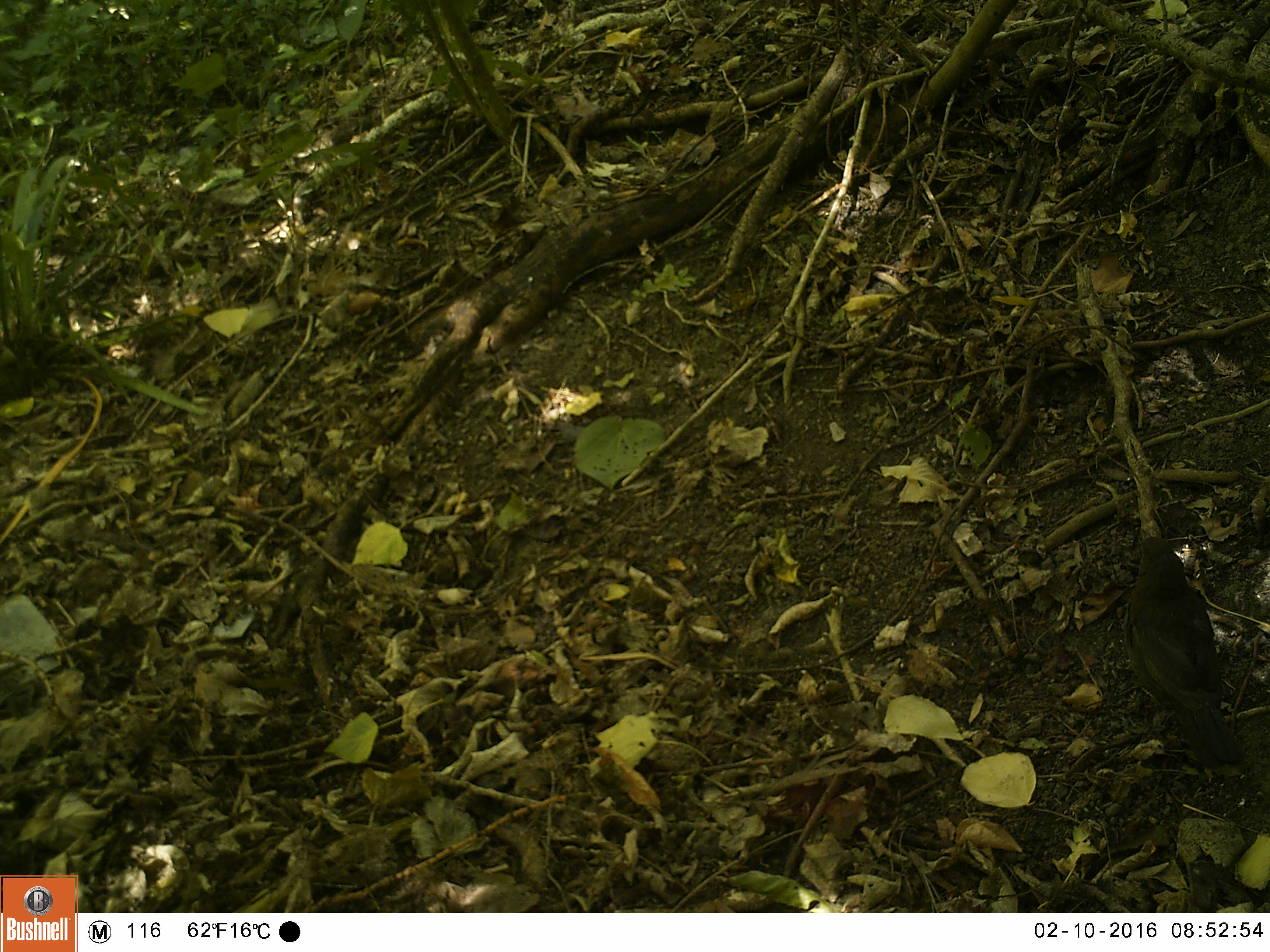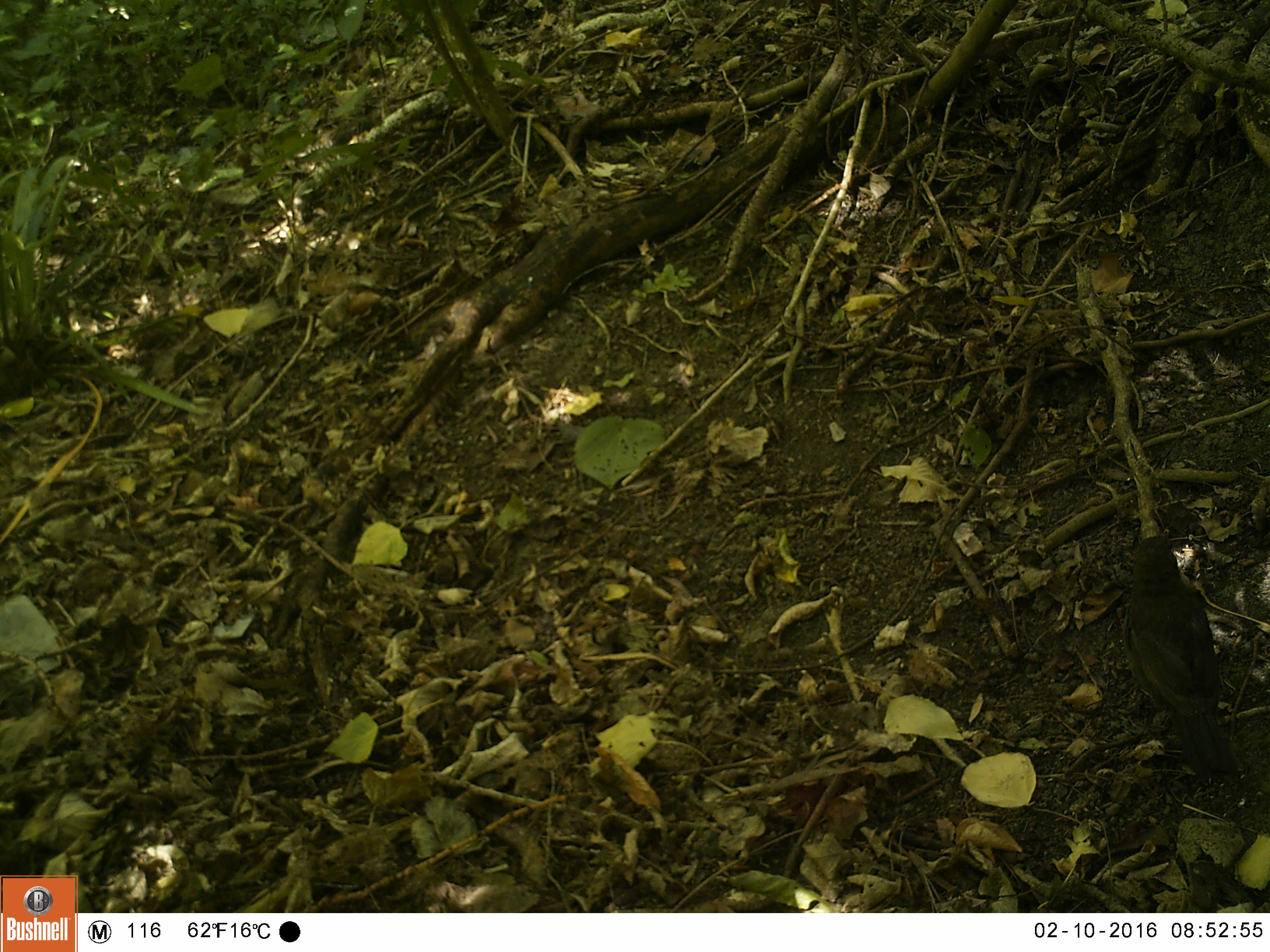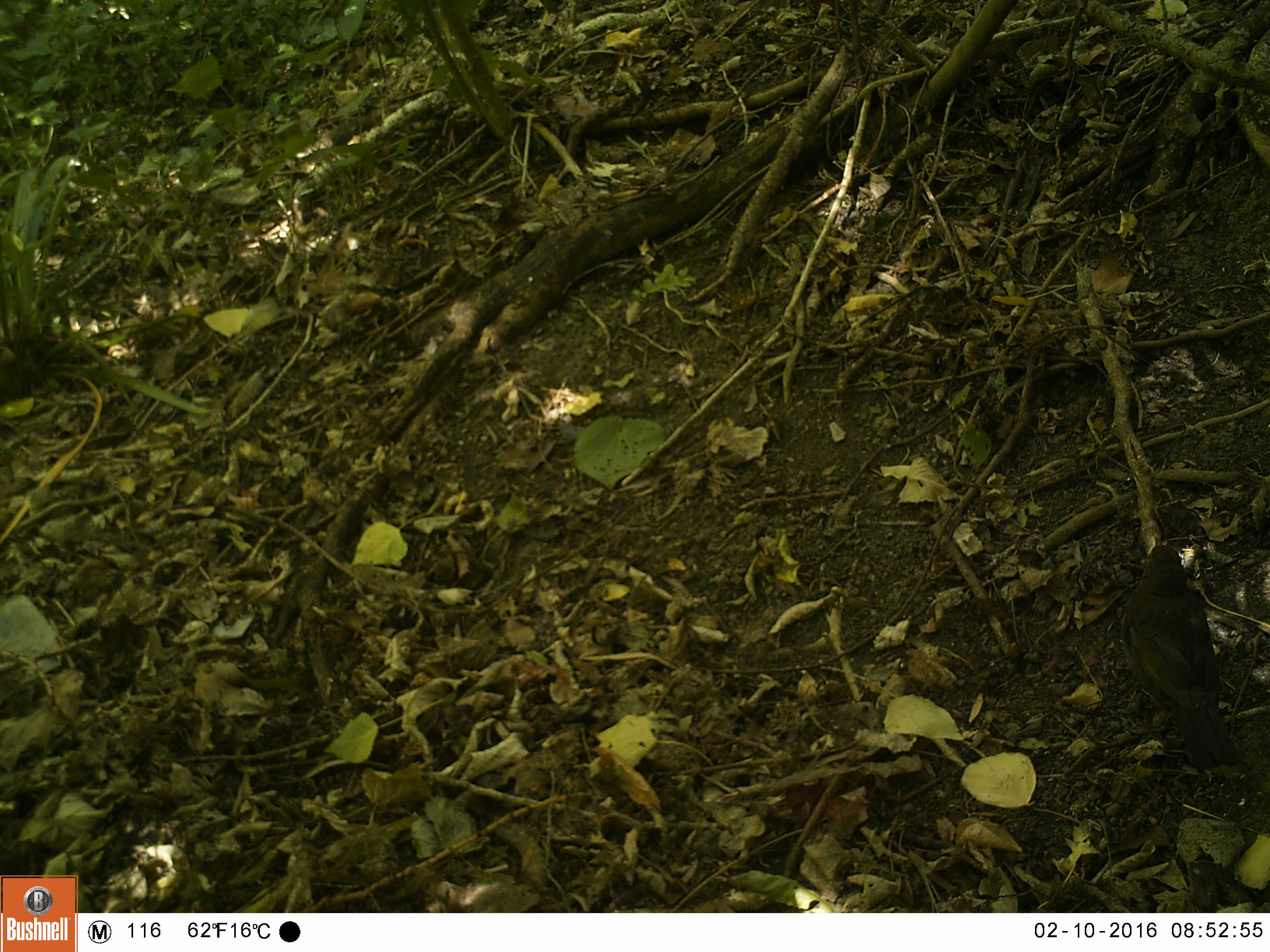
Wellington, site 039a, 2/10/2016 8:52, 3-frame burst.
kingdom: Animalia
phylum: Chordata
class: Aves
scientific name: Aves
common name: bird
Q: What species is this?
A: Bird (Aves).